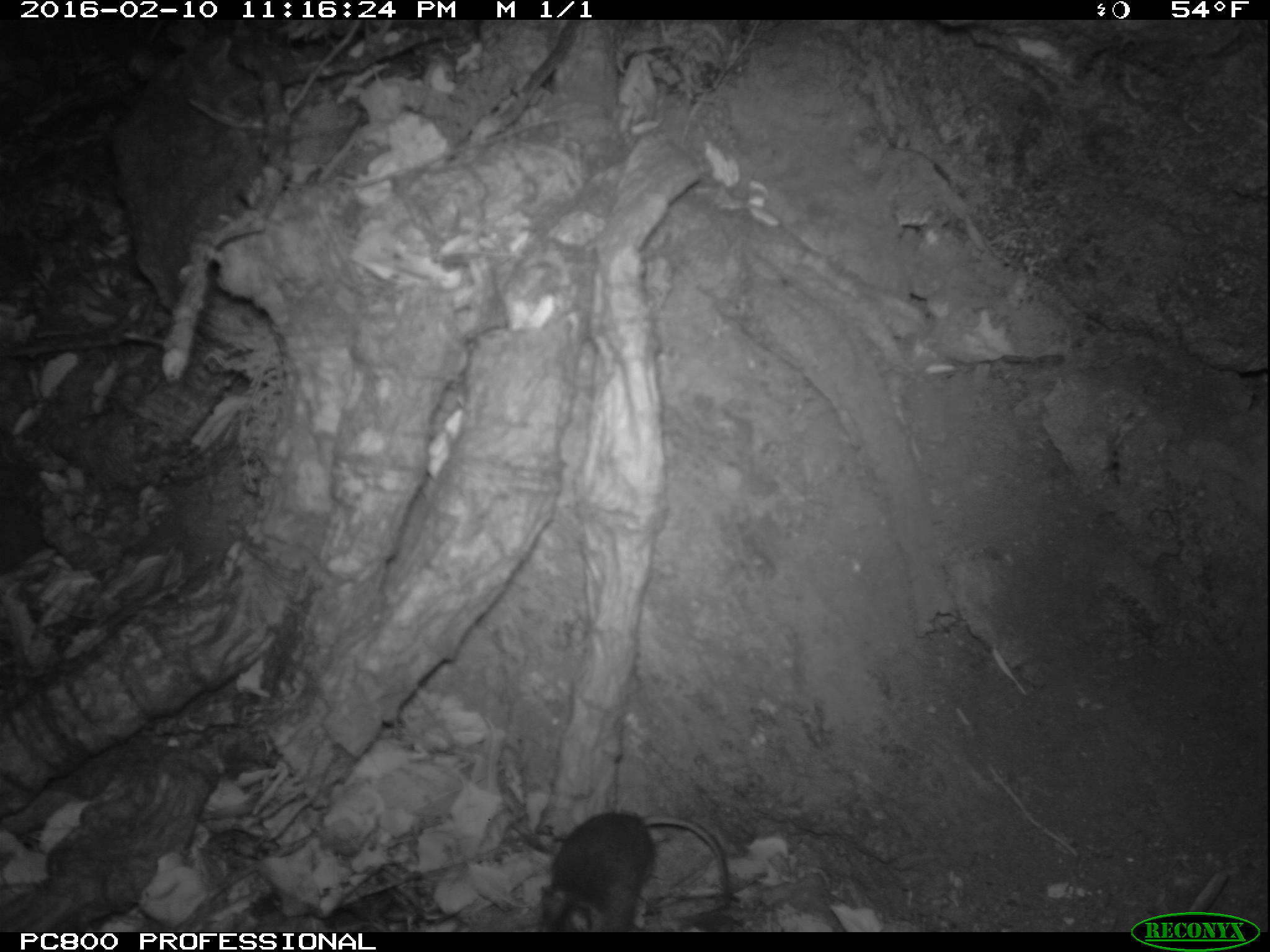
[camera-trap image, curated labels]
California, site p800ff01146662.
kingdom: Animalia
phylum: Chordata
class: Mammalia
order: Rodentia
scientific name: Rodentia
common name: rodent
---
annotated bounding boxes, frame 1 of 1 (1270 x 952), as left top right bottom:
rodent: 537 811 734 930